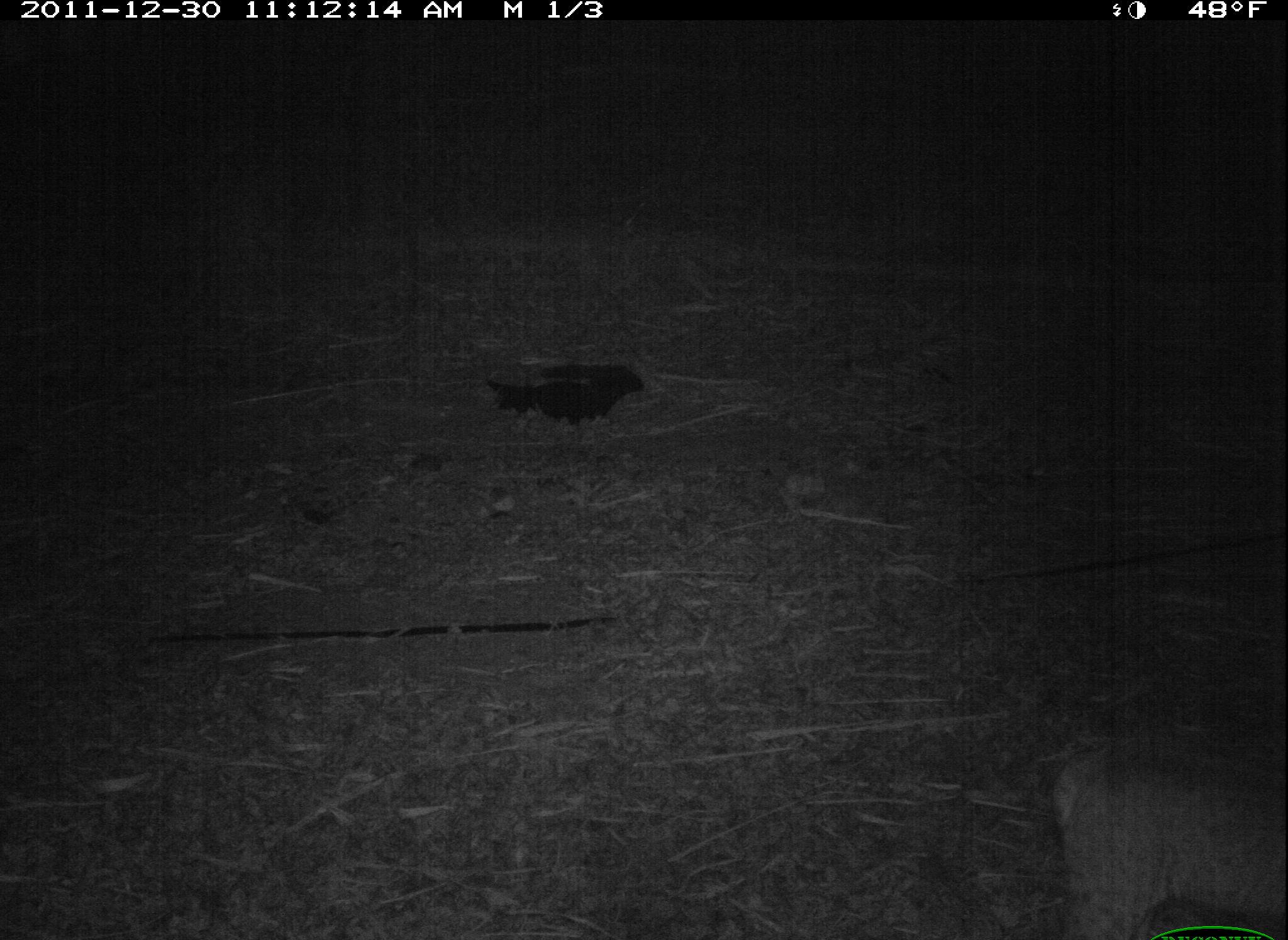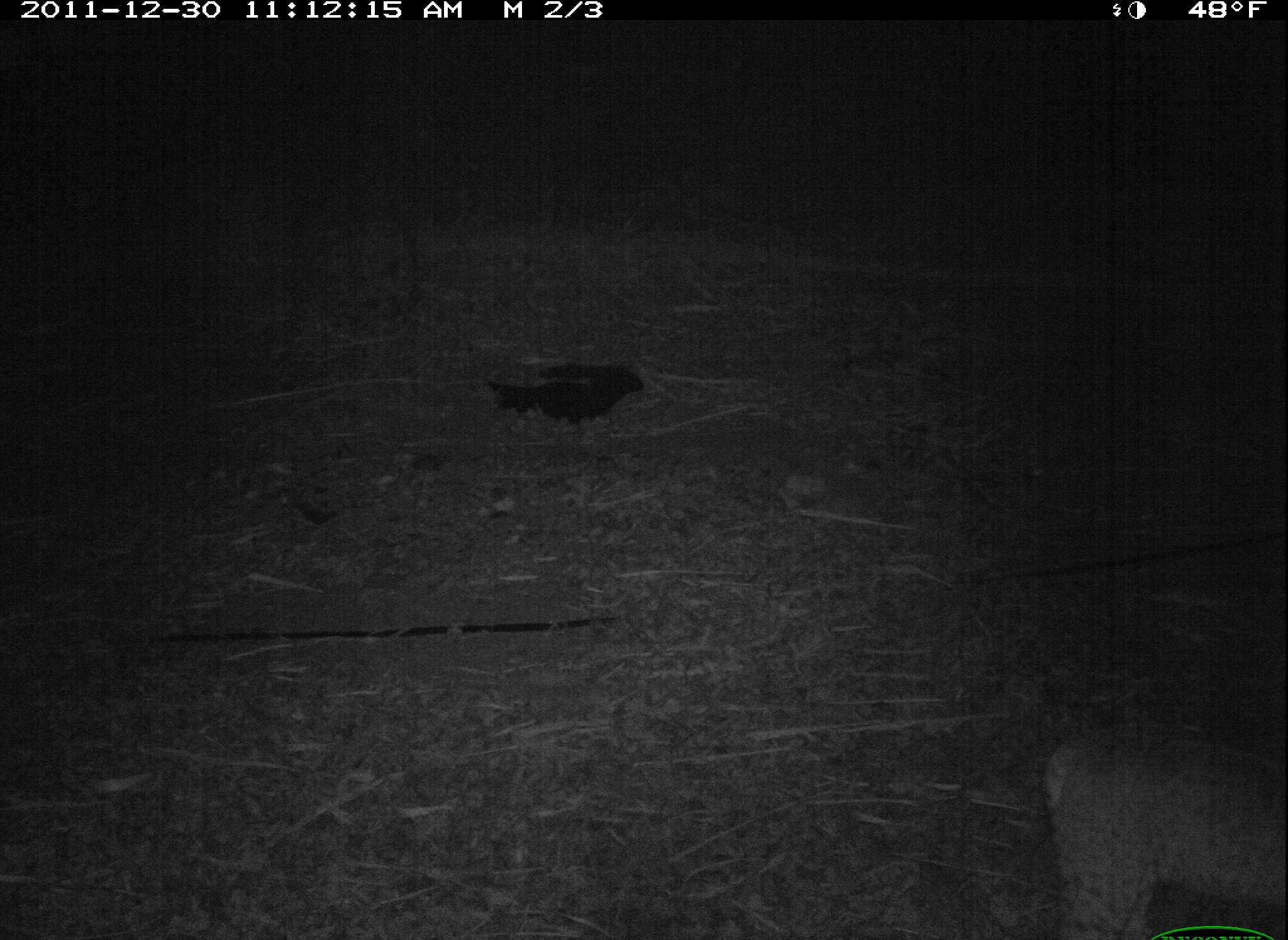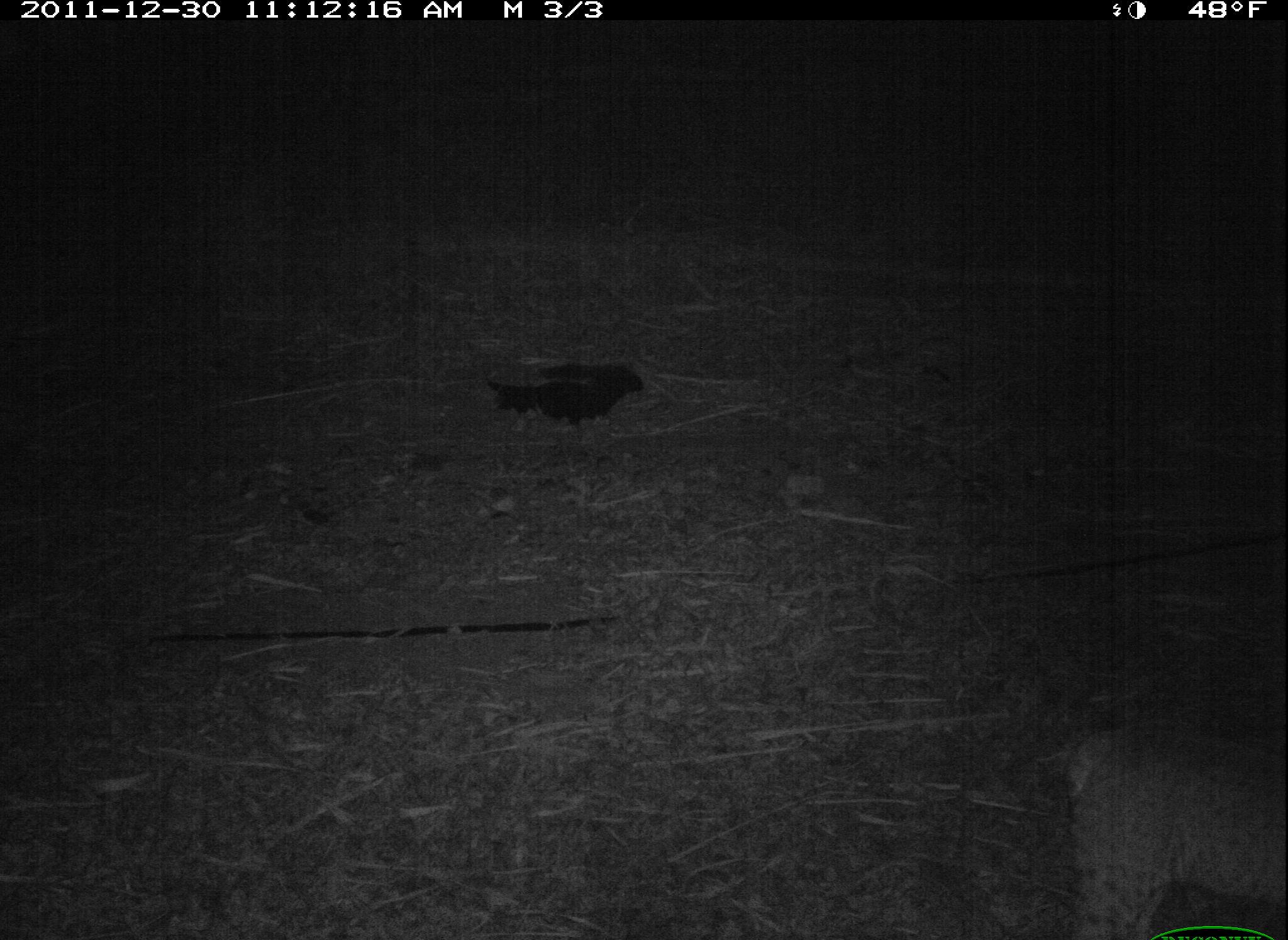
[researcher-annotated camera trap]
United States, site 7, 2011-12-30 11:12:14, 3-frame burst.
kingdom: Animalia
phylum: Chordata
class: Mammalia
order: Carnivora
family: Felidae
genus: Lynx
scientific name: Lynx rufus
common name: bobcat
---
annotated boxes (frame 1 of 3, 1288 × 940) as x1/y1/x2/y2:
bobcat: 1026/725/1283/931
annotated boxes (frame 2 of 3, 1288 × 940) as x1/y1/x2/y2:
bobcat: 1014/710/1286/937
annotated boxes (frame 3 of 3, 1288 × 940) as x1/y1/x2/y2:
bobcat: 1030/718/1282/940